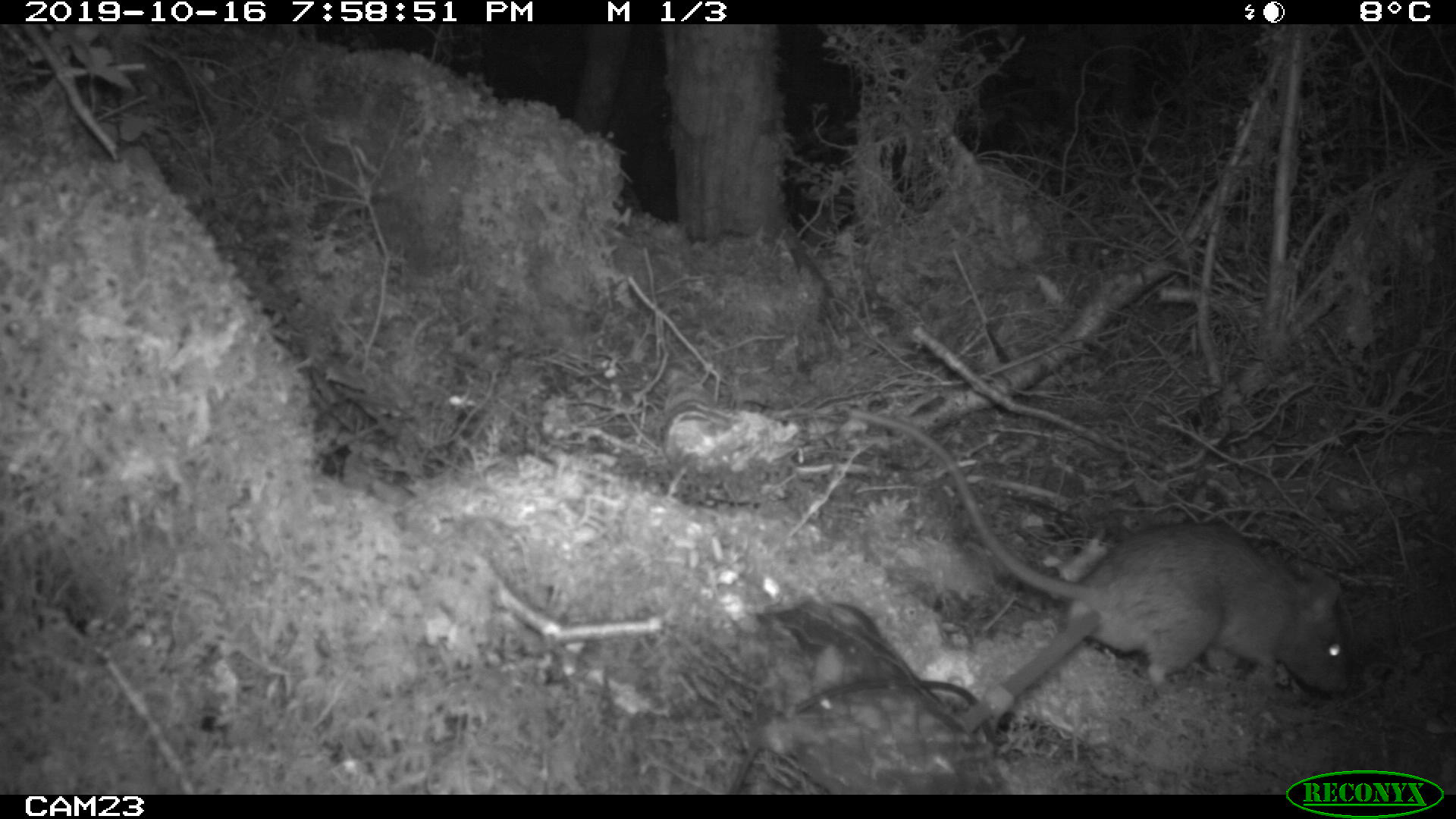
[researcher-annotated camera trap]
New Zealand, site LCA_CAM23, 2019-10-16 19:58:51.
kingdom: Animalia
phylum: Chordata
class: Mammalia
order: Rodentia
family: Muridae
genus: Rattus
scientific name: Rattus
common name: rat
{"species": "rat (Rattus)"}